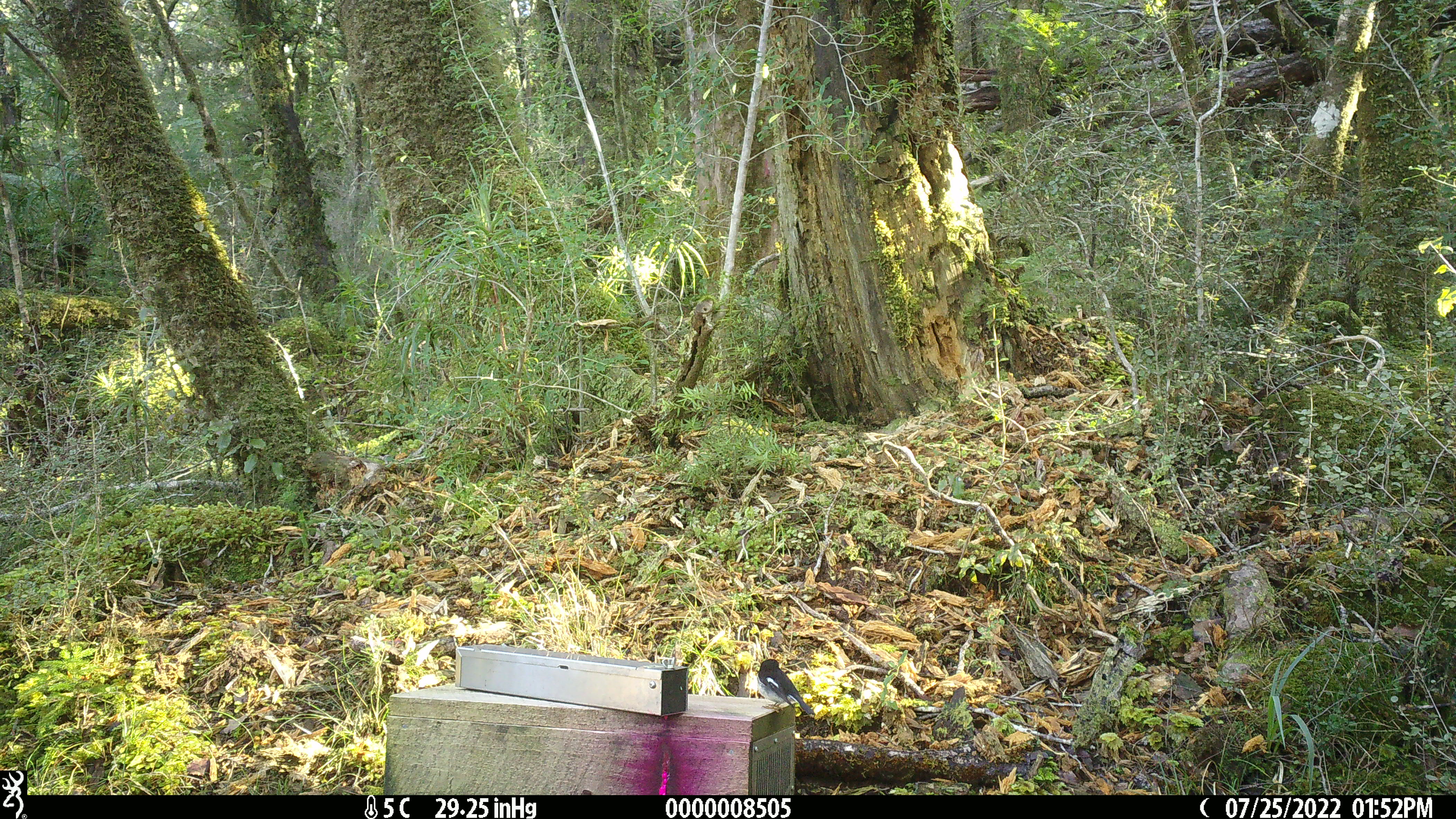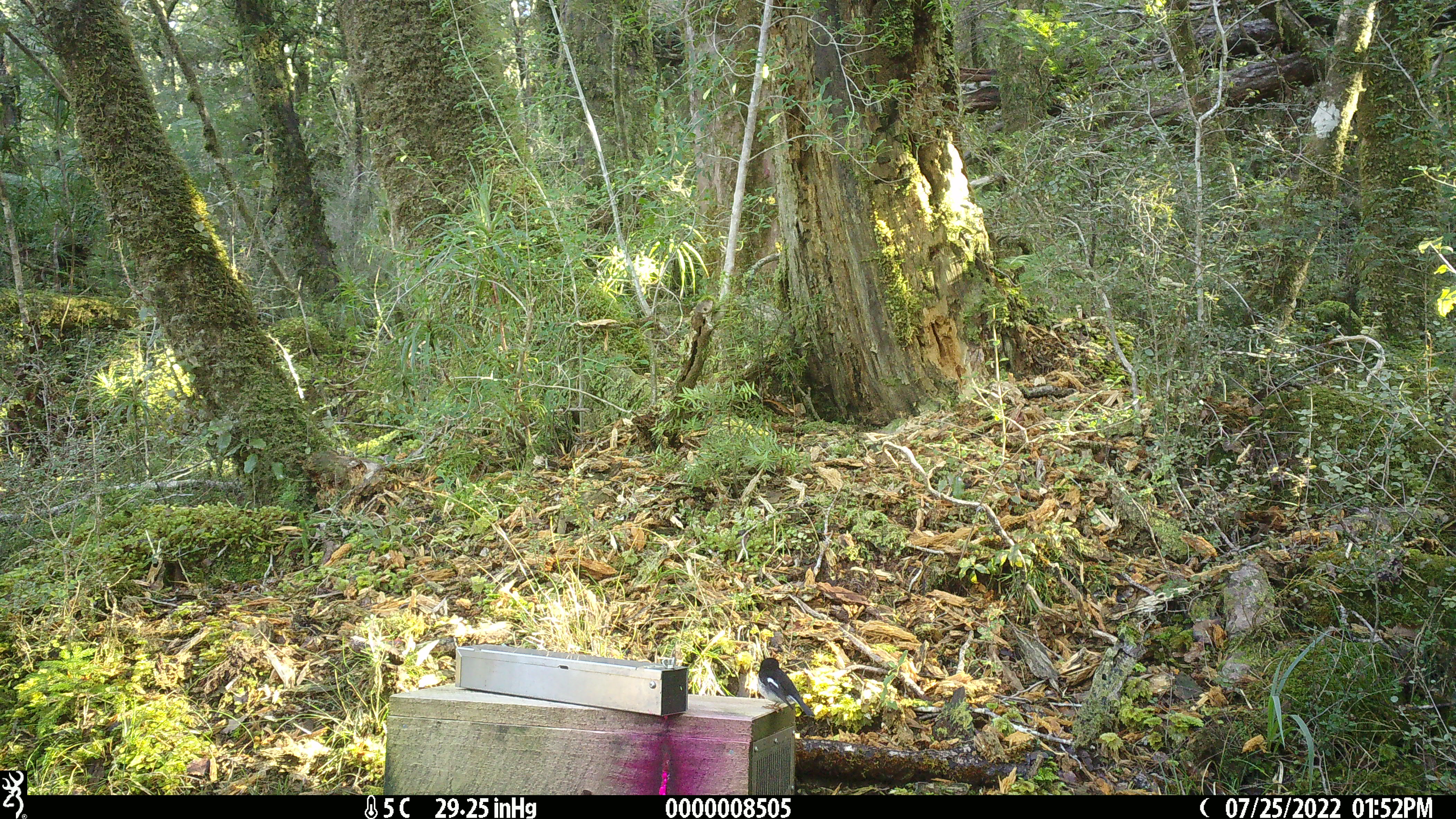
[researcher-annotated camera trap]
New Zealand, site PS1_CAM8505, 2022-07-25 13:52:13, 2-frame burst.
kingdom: Animalia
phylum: Chordata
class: Aves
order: Passeriformes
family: Petroicidae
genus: Petroica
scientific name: Petroica macrocephala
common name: tomtit